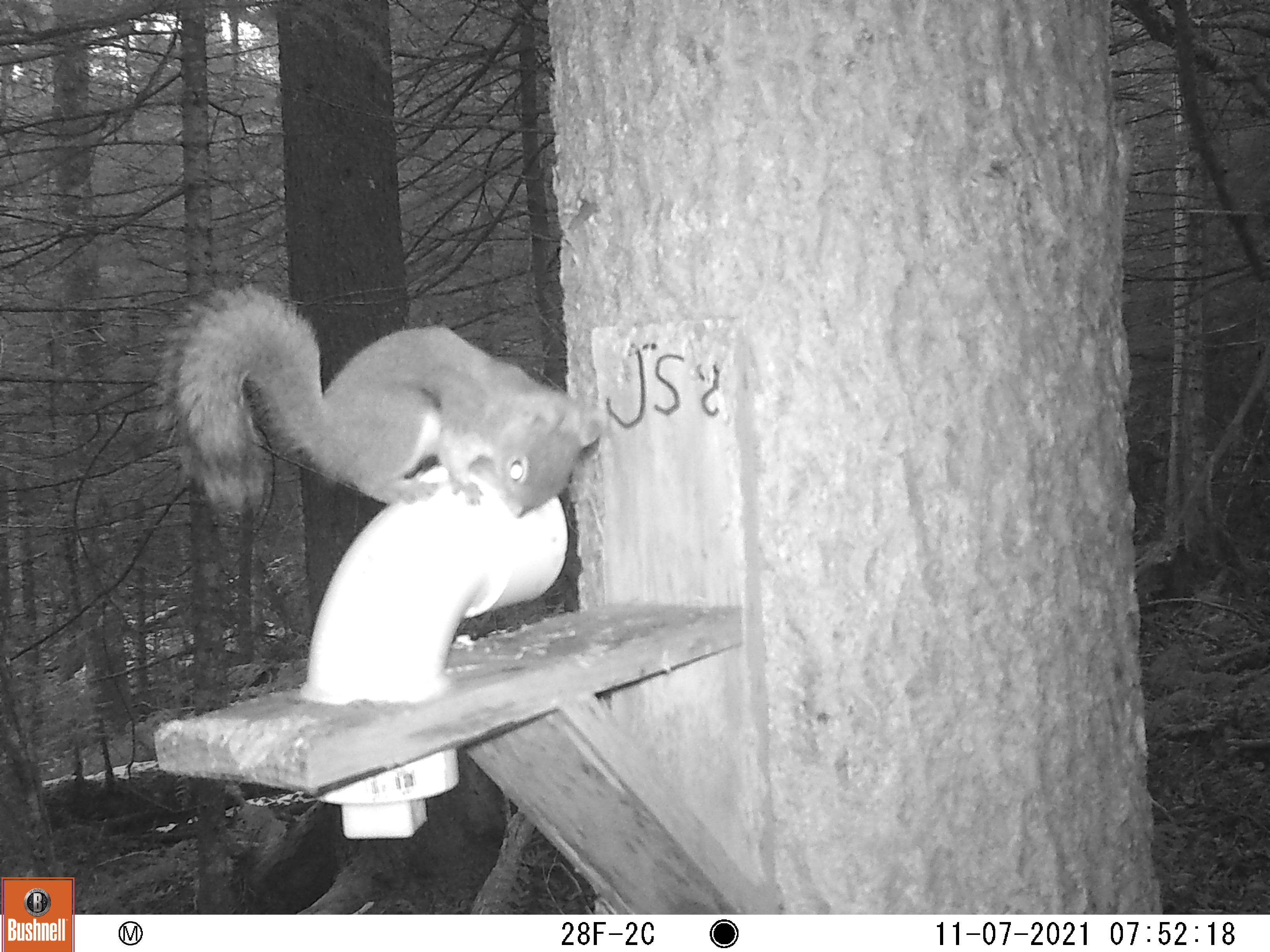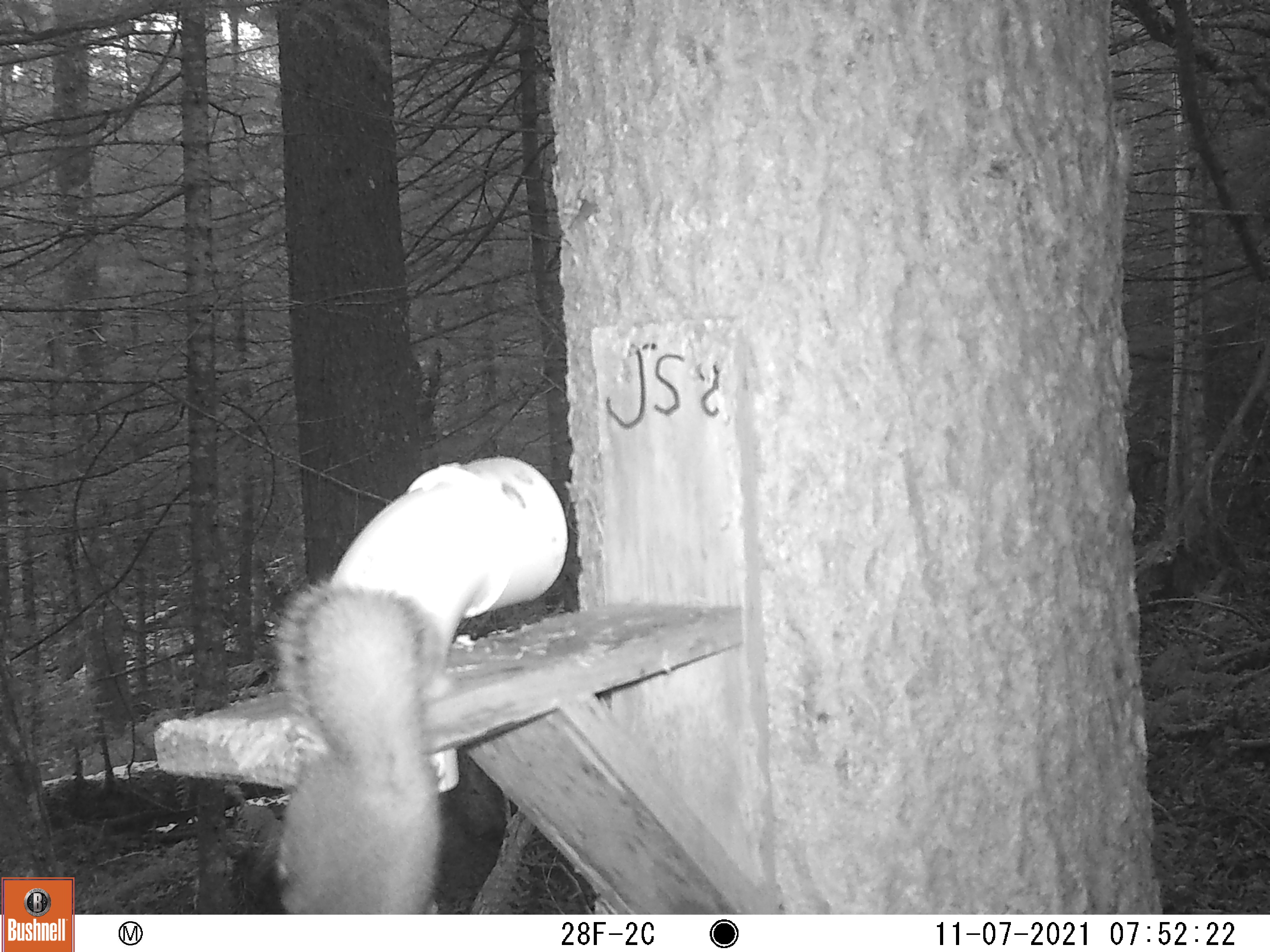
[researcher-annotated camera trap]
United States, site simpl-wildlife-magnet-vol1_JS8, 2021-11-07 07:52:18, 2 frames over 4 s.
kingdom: Animalia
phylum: Chordata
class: Mammalia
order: Rodentia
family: Sciuridae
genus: Tamiasciurus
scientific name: Tamiasciurus hudsonicus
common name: red squirrel